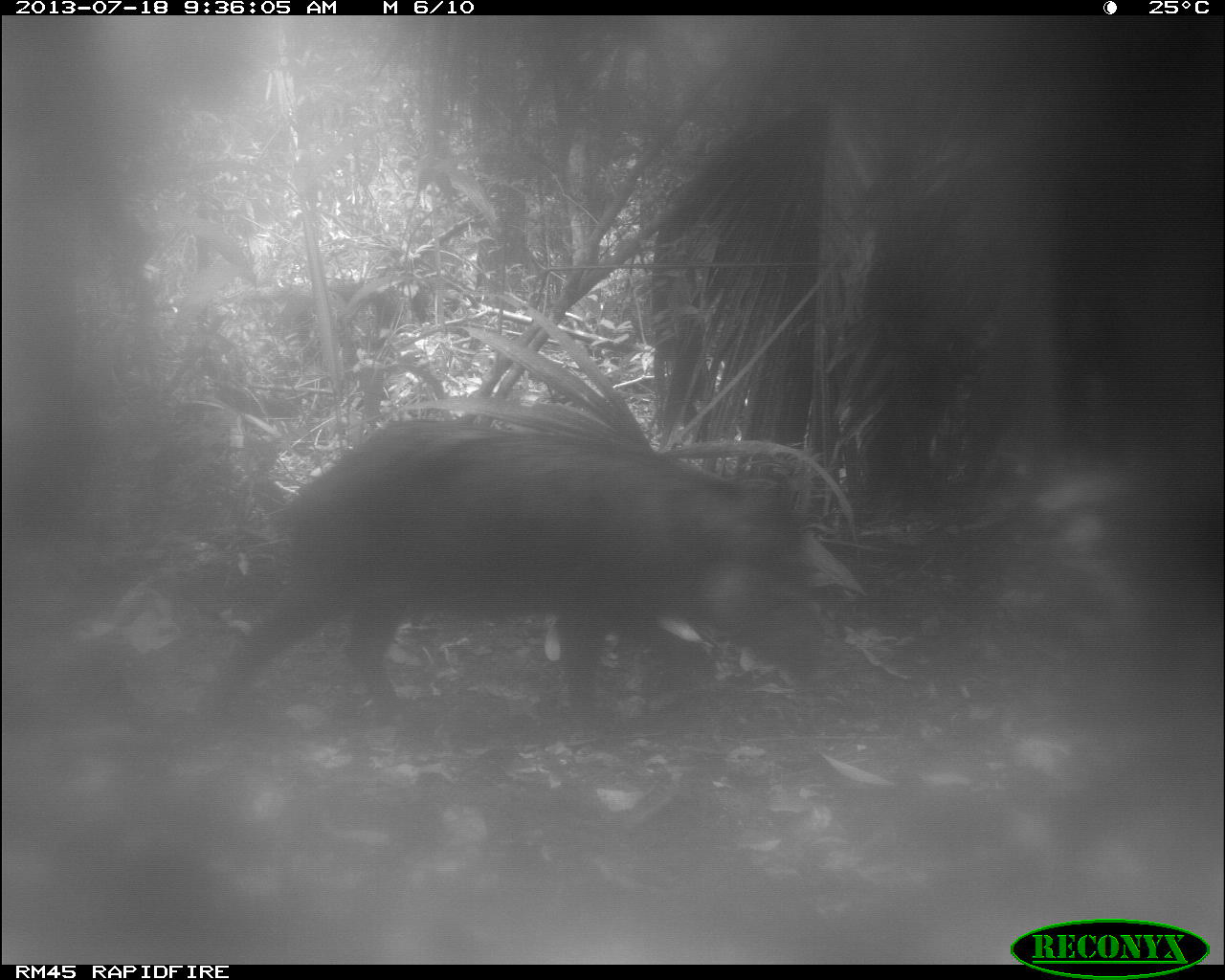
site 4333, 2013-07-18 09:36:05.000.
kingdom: Animalia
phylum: Chordata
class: Mammalia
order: Artiodactyla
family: Tayassuidae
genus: Tayassu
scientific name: Tayassu pecari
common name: white-lipped peccary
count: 2